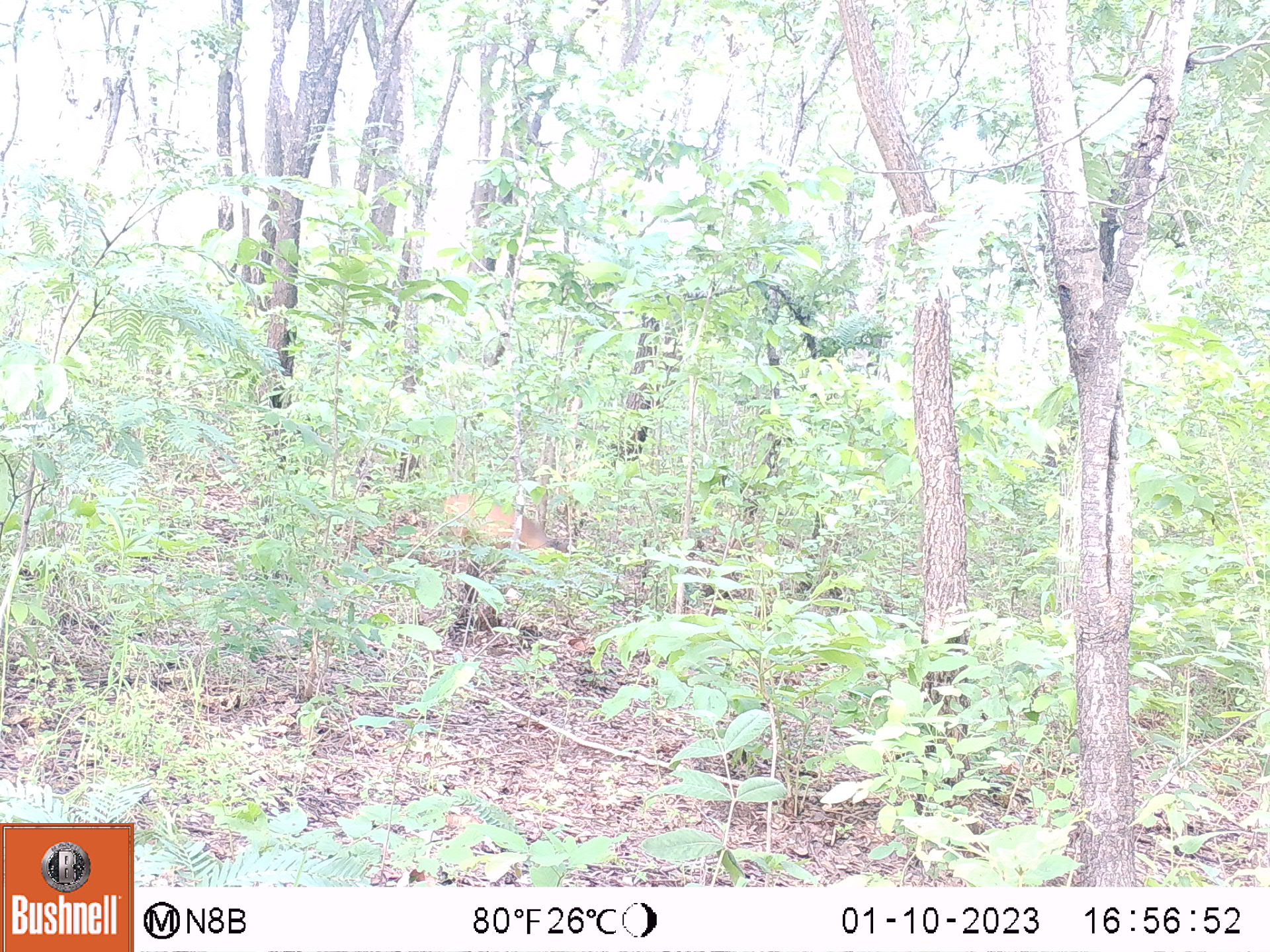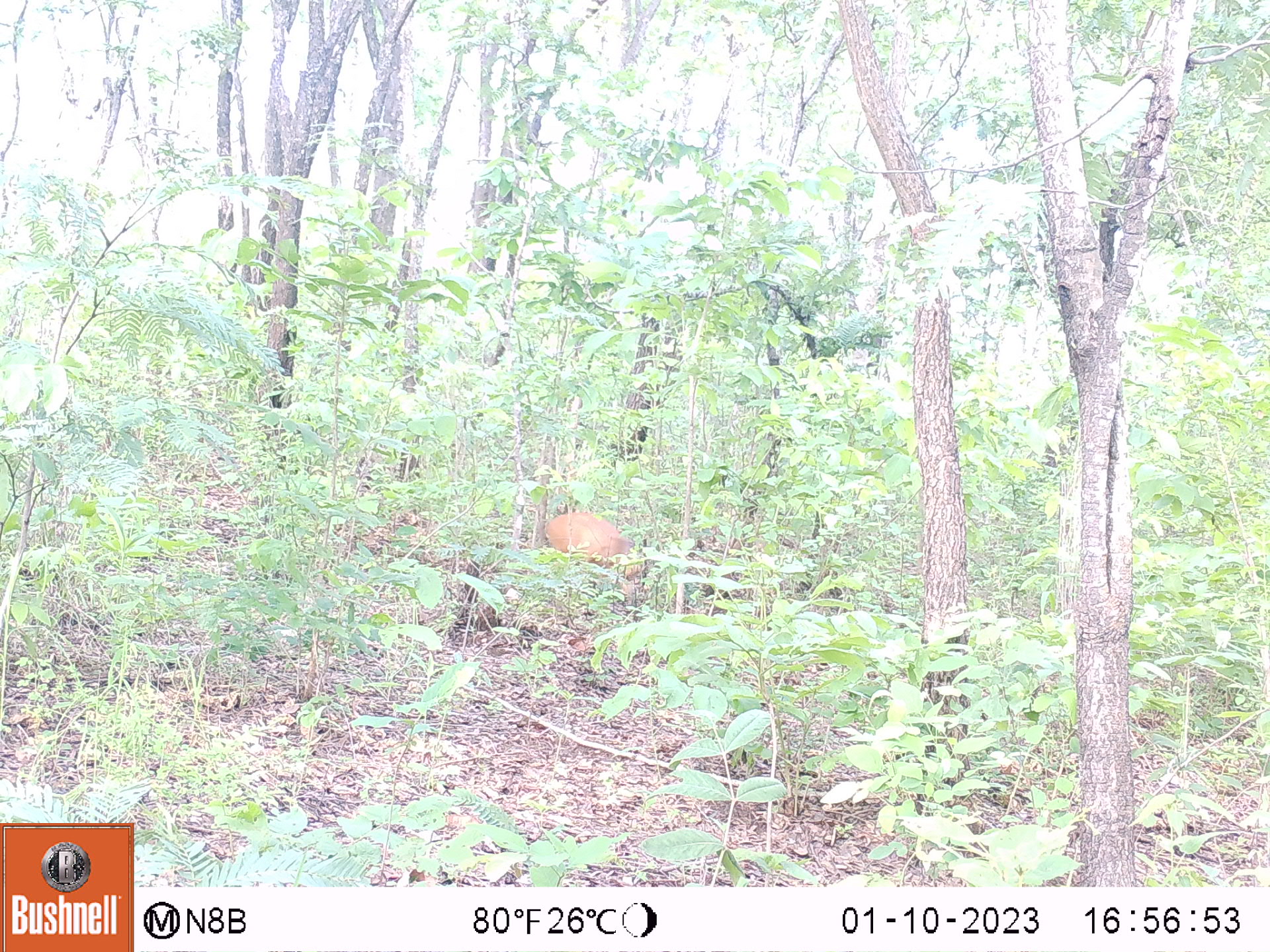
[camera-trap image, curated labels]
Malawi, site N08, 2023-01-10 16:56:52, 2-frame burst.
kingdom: Animalia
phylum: Chordata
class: Mammalia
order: Artiodactyla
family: Bovidae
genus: Cephalophorus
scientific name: Cephalophorus natalensis natalensis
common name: red duiker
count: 1